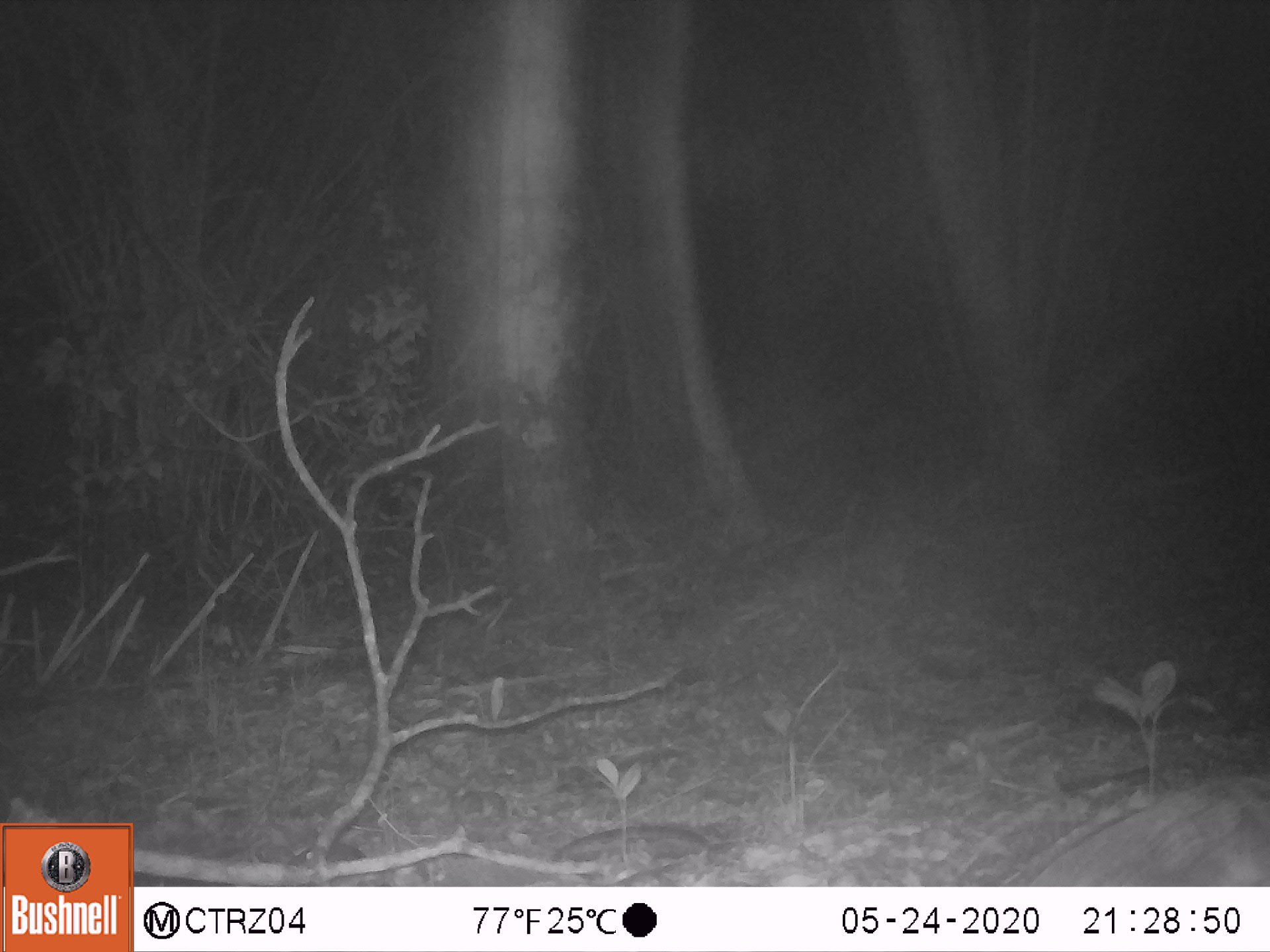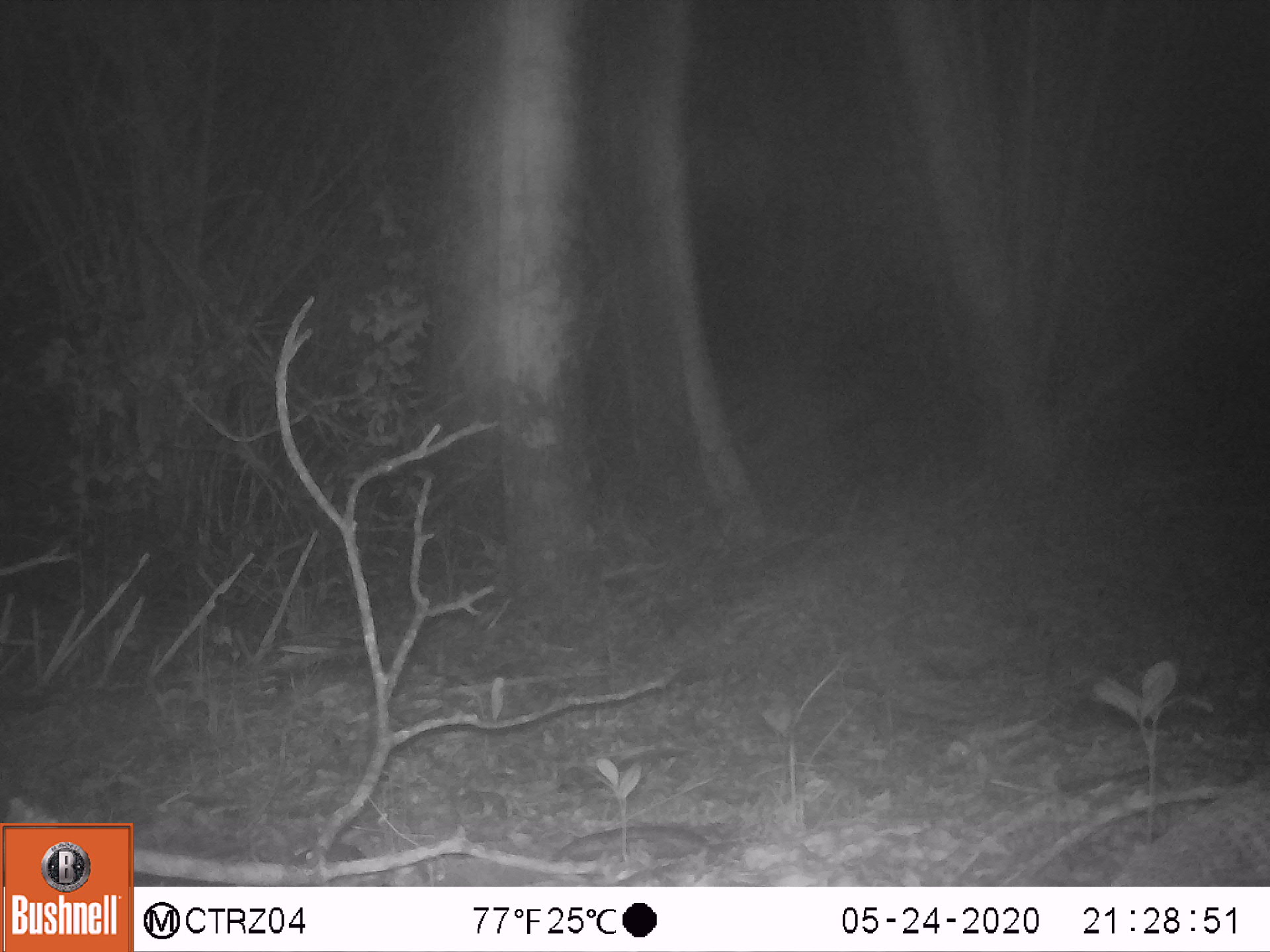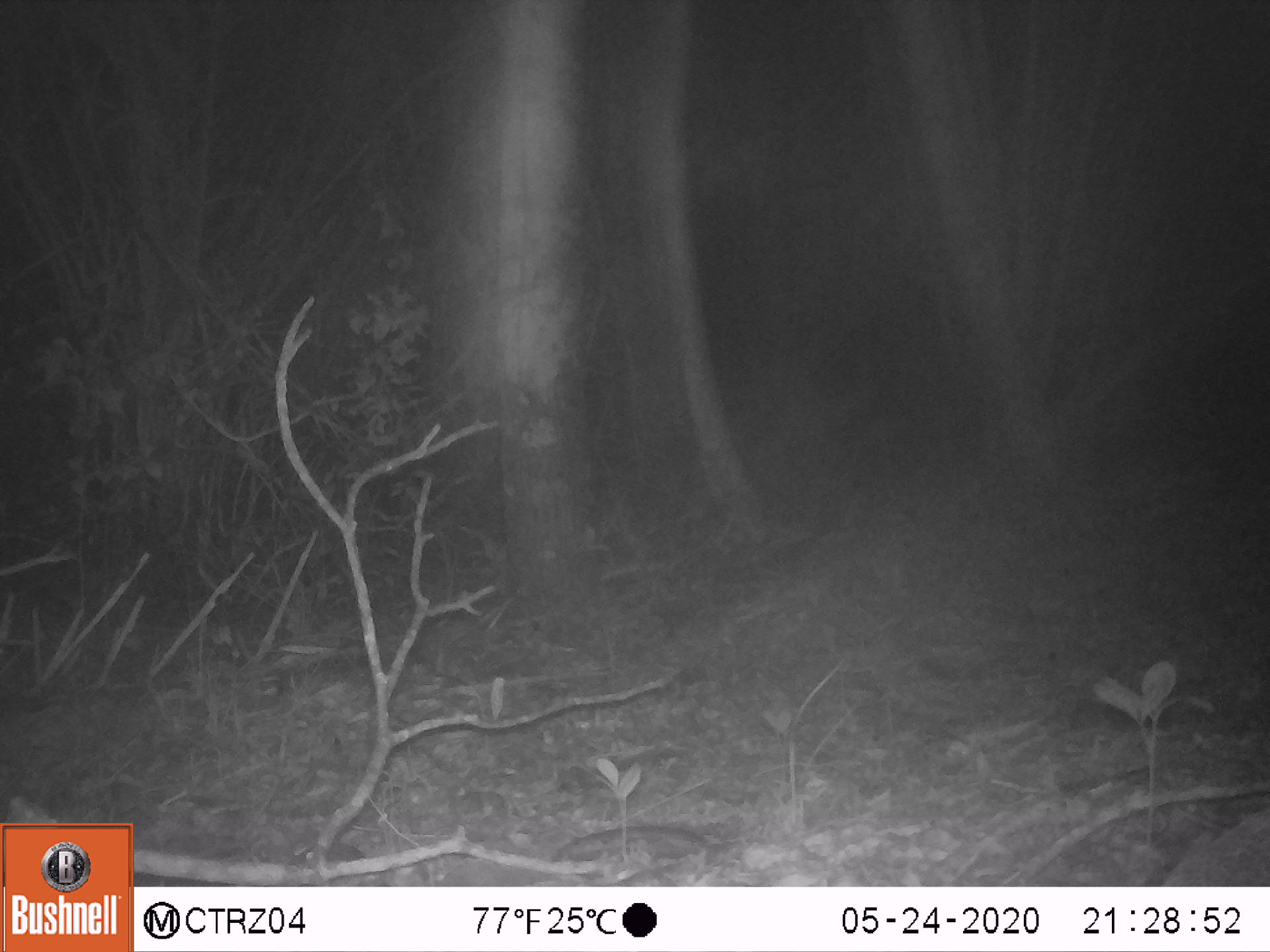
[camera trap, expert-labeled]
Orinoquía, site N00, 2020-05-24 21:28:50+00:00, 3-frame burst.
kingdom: Animalia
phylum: Chordata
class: Mammalia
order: Cingulata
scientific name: Cingulata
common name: armadillo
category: unknown armadillo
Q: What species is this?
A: Unknown armadillo (armadillo) (Cingulata).